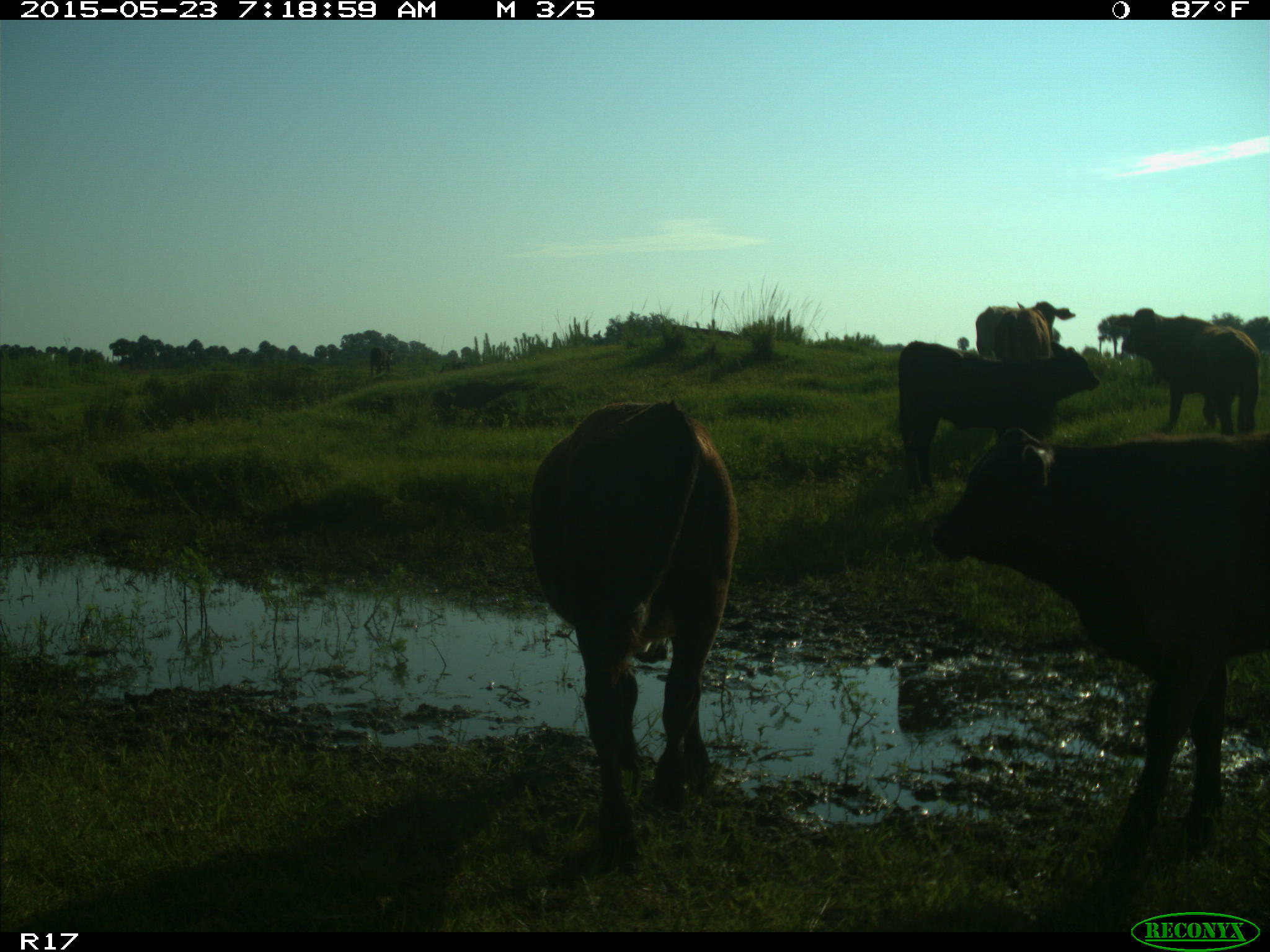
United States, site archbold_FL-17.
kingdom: Animalia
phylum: Chordata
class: Mammalia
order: Artiodactyla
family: Bovidae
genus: Bos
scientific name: Bos taurus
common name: domestic cow